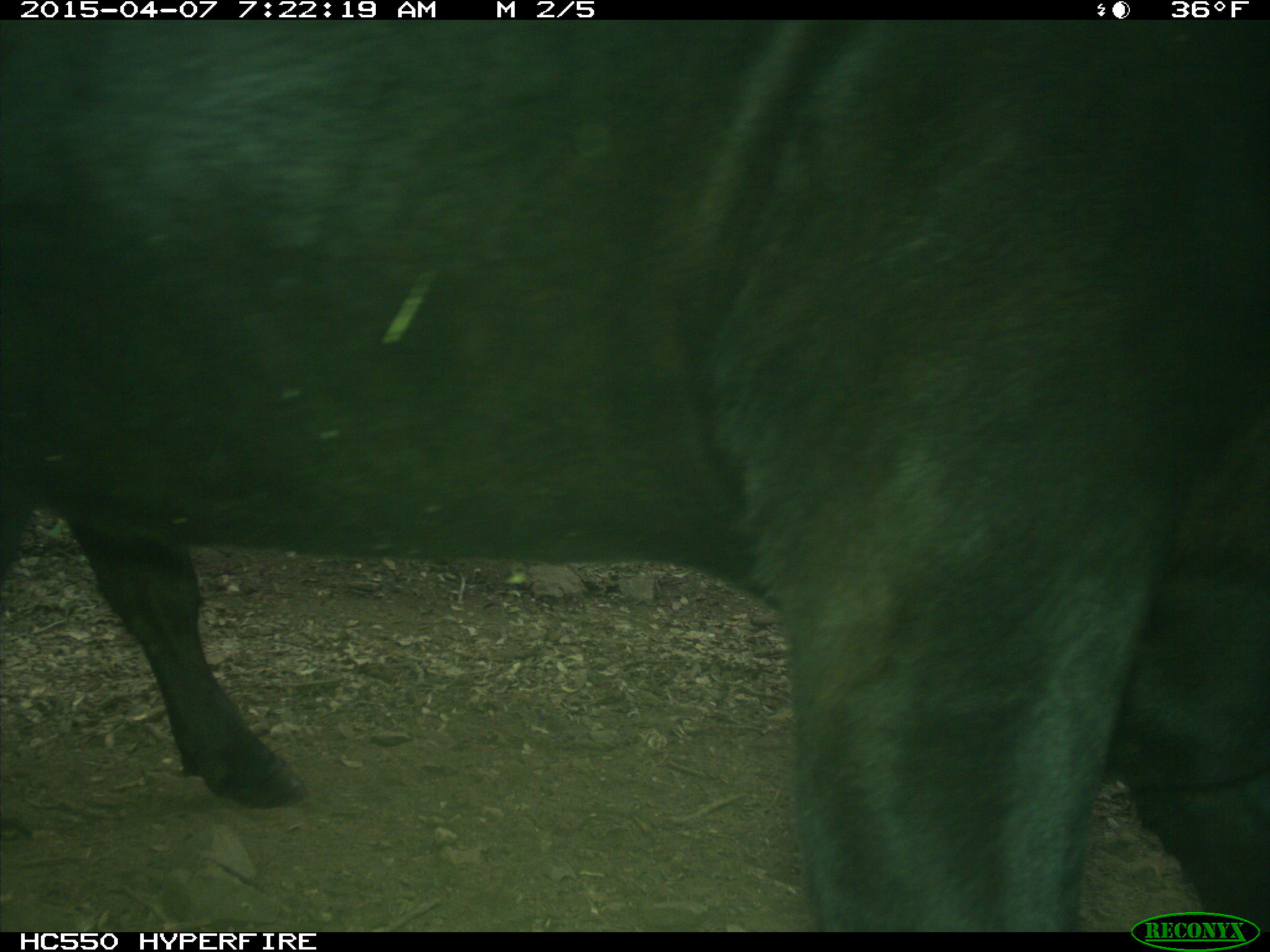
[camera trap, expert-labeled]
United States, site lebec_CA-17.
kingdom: Animalia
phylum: Chordata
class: Mammalia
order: Artiodactyla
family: Bovidae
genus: Bos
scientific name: Bos taurus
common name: domestic cow